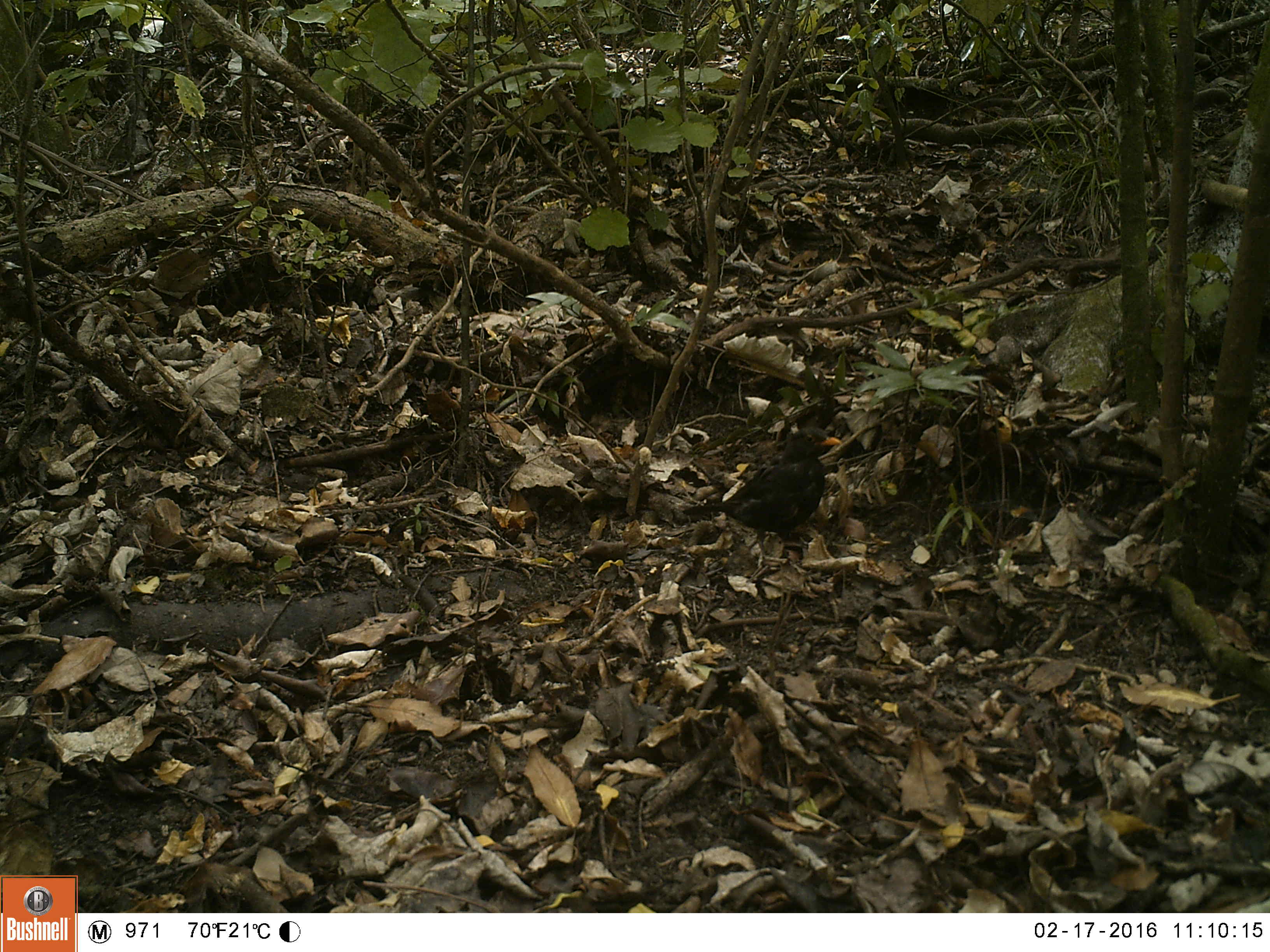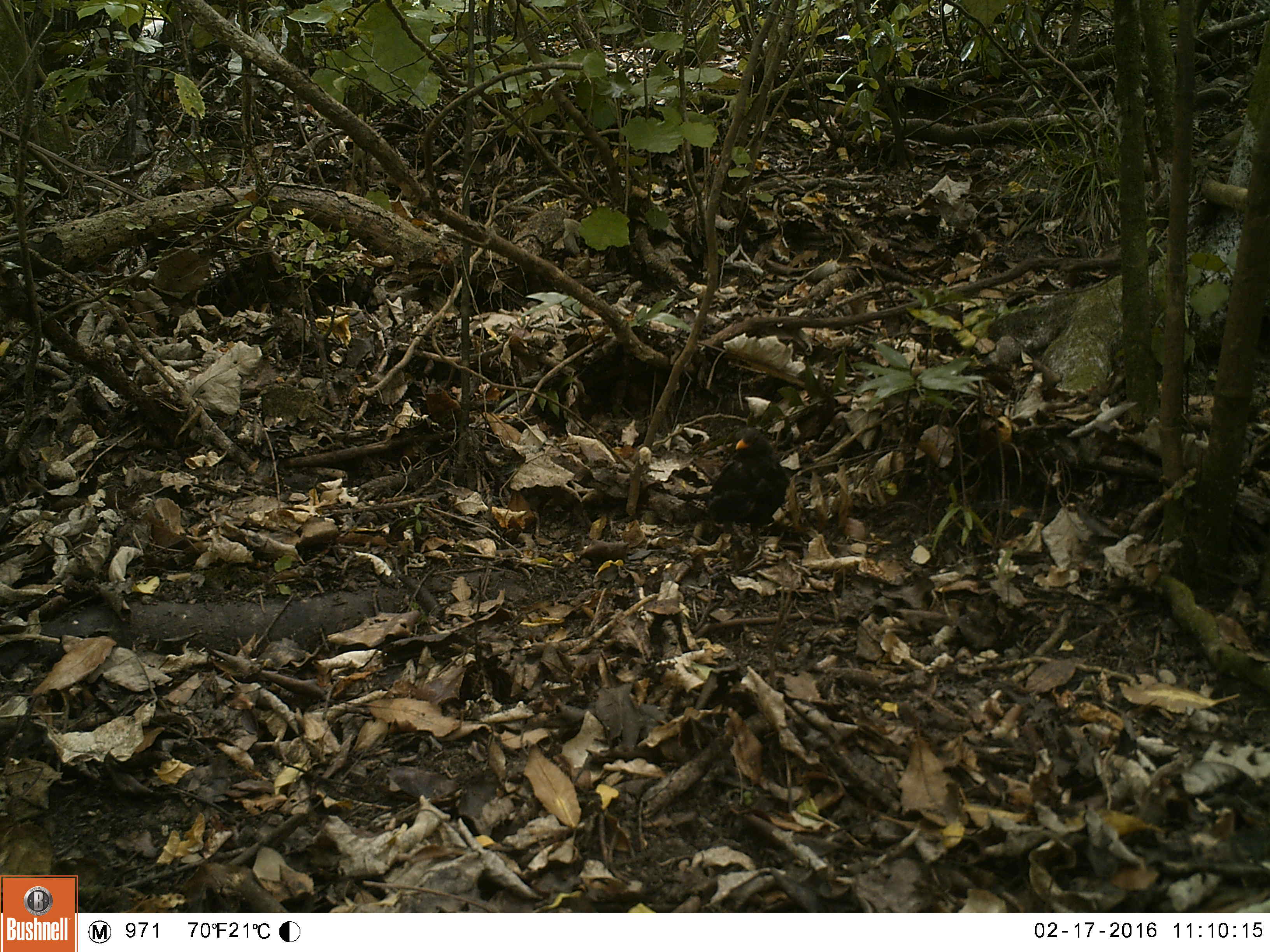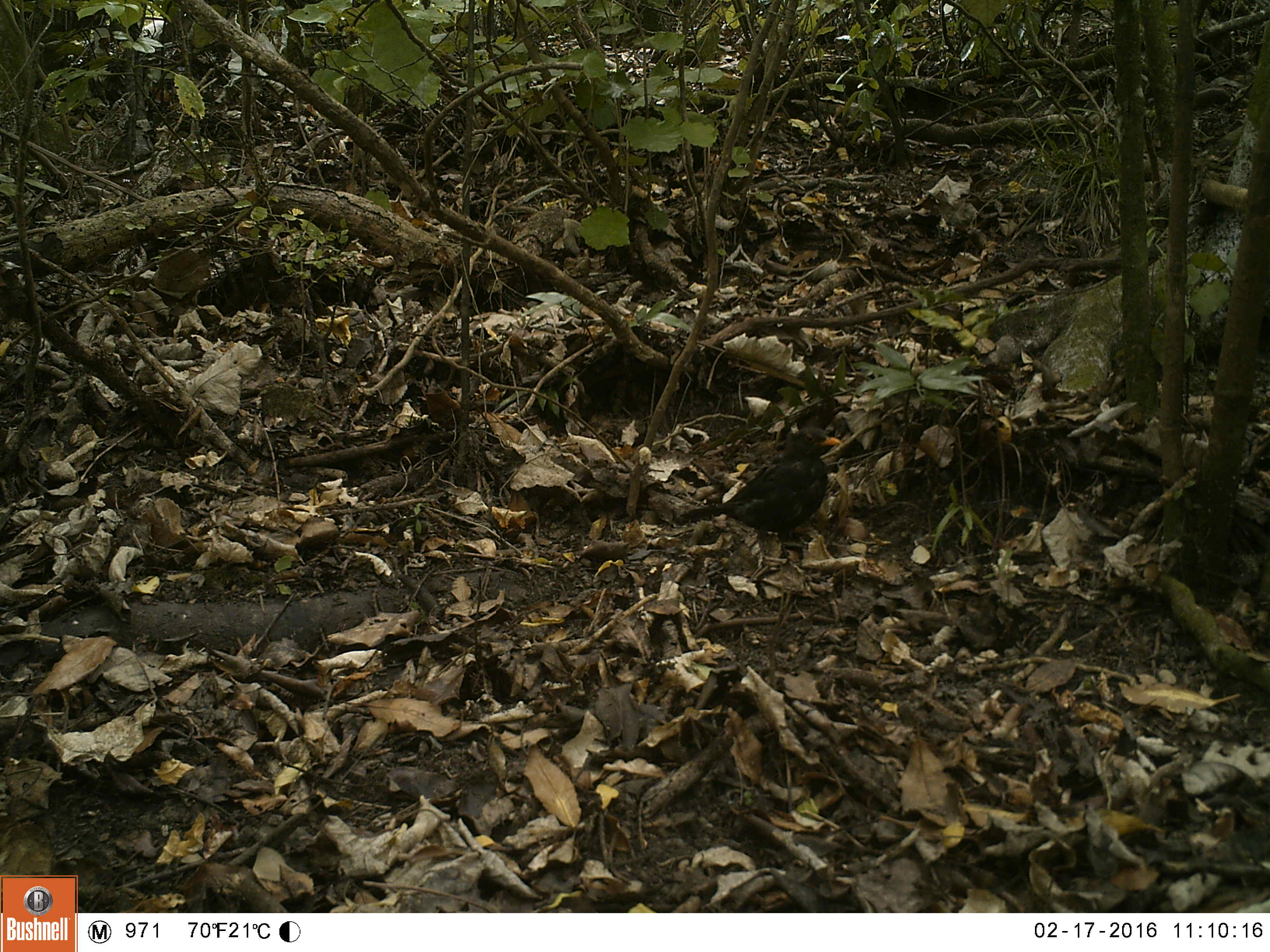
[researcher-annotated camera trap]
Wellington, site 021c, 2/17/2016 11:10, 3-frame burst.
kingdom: Animalia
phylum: Chordata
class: Aves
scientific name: Aves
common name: bird